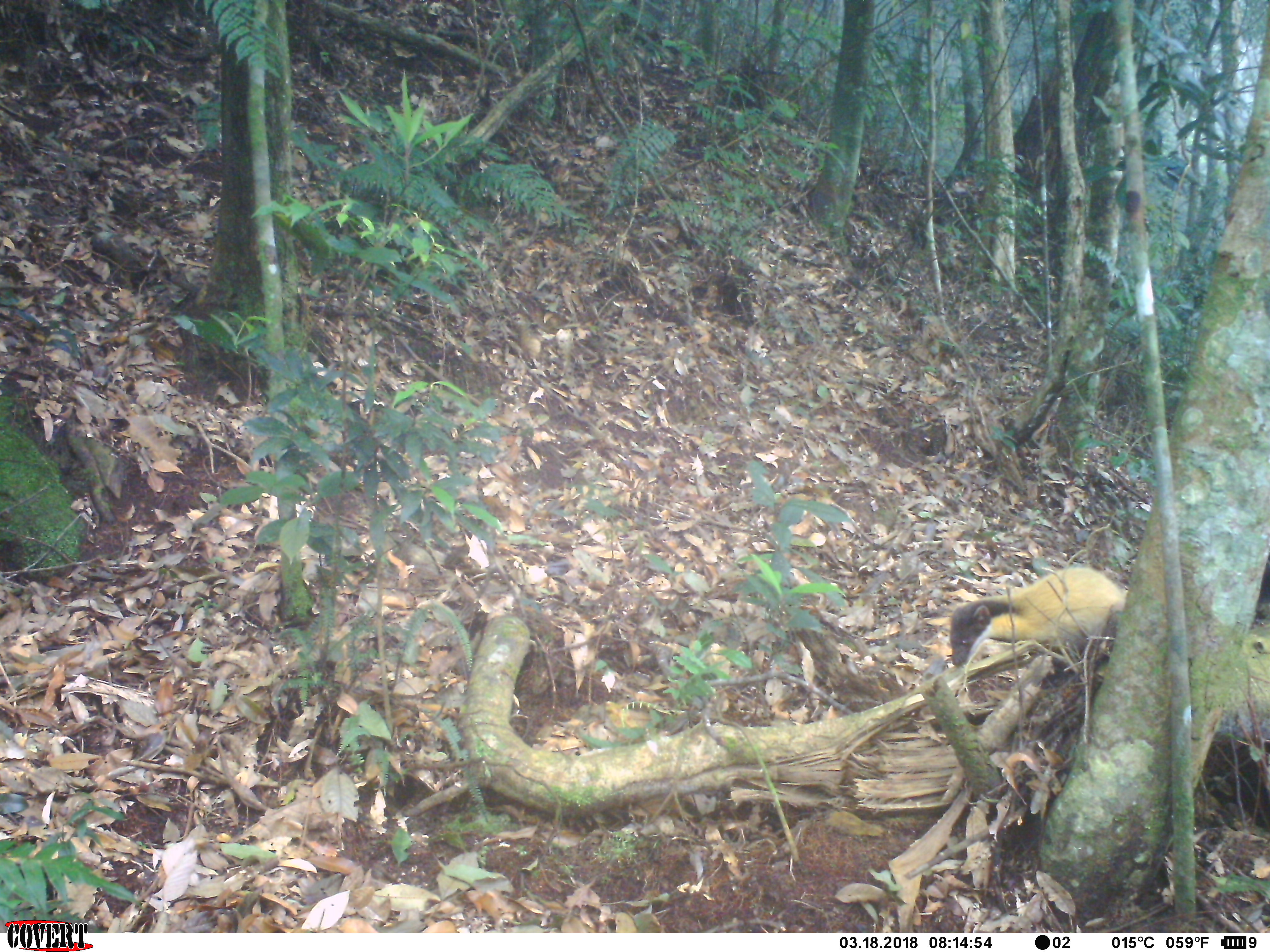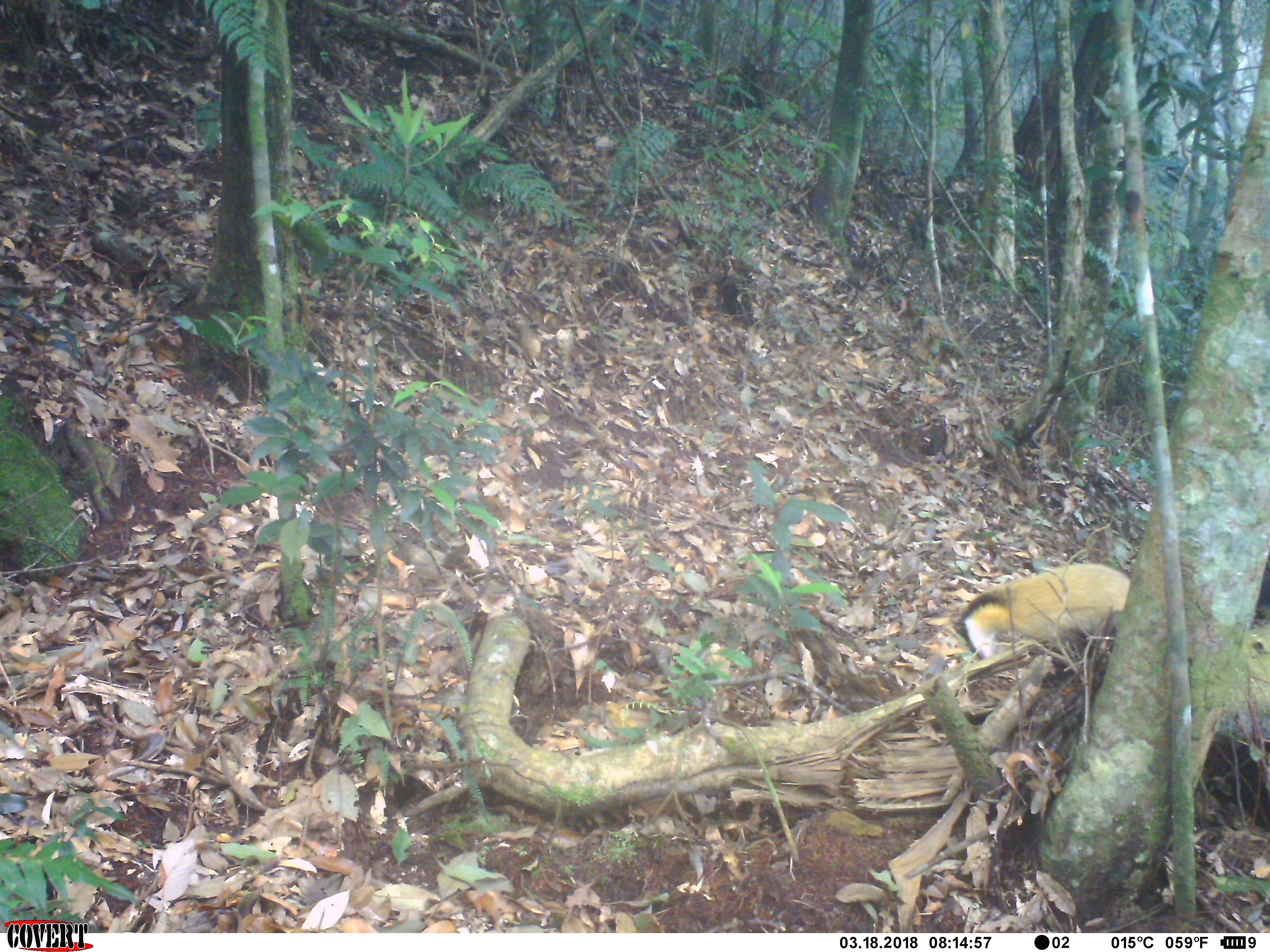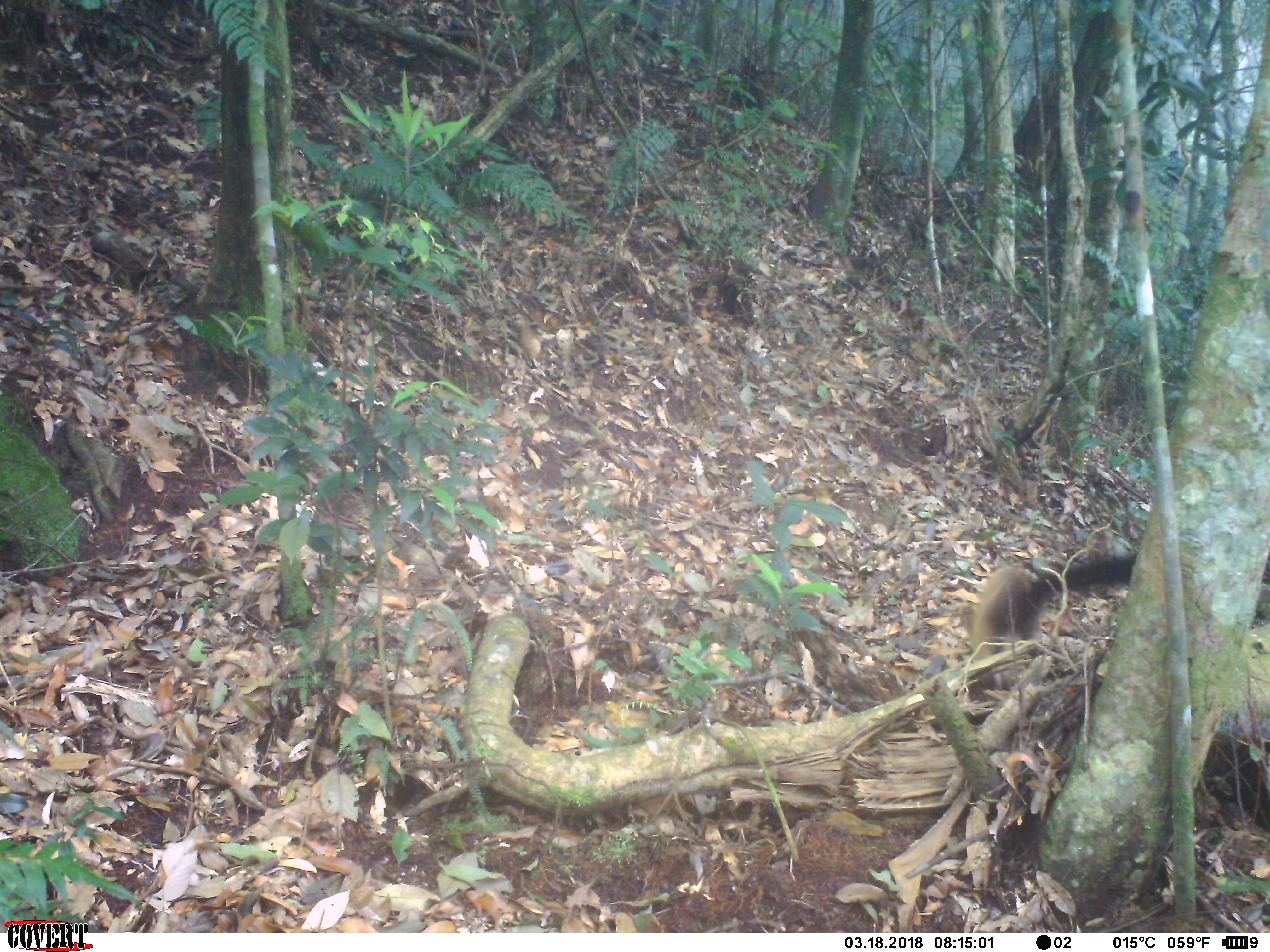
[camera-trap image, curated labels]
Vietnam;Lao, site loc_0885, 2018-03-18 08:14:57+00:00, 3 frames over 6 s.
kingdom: Animalia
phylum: Chordata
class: Mammalia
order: Carnivora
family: Mustelidae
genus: Martes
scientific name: Martes flavigula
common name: yellow-throated marten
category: yellow throated marten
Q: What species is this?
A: Yellow throated marten (yellow-throated marten) (Martes flavigula).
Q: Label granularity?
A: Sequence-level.